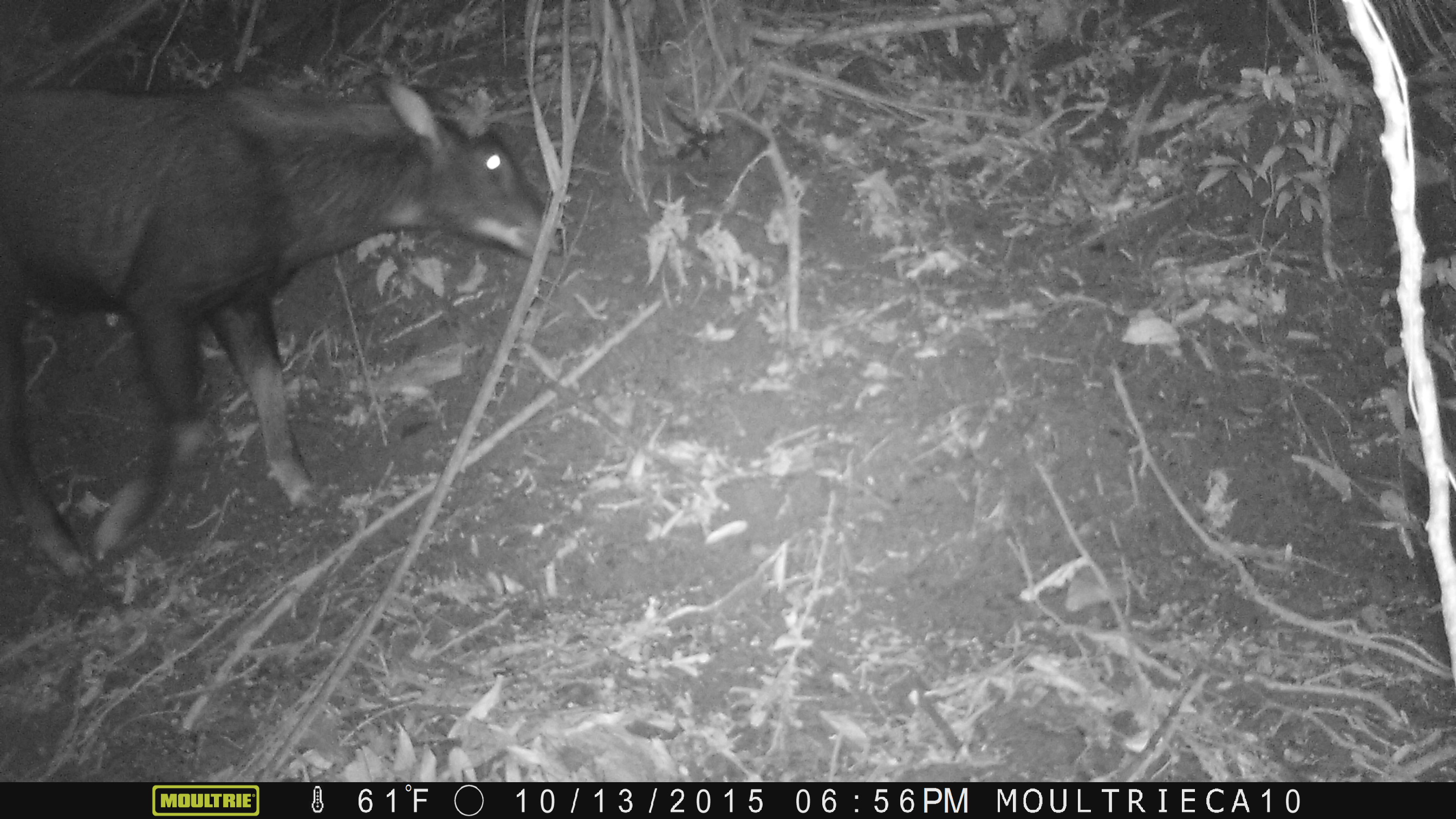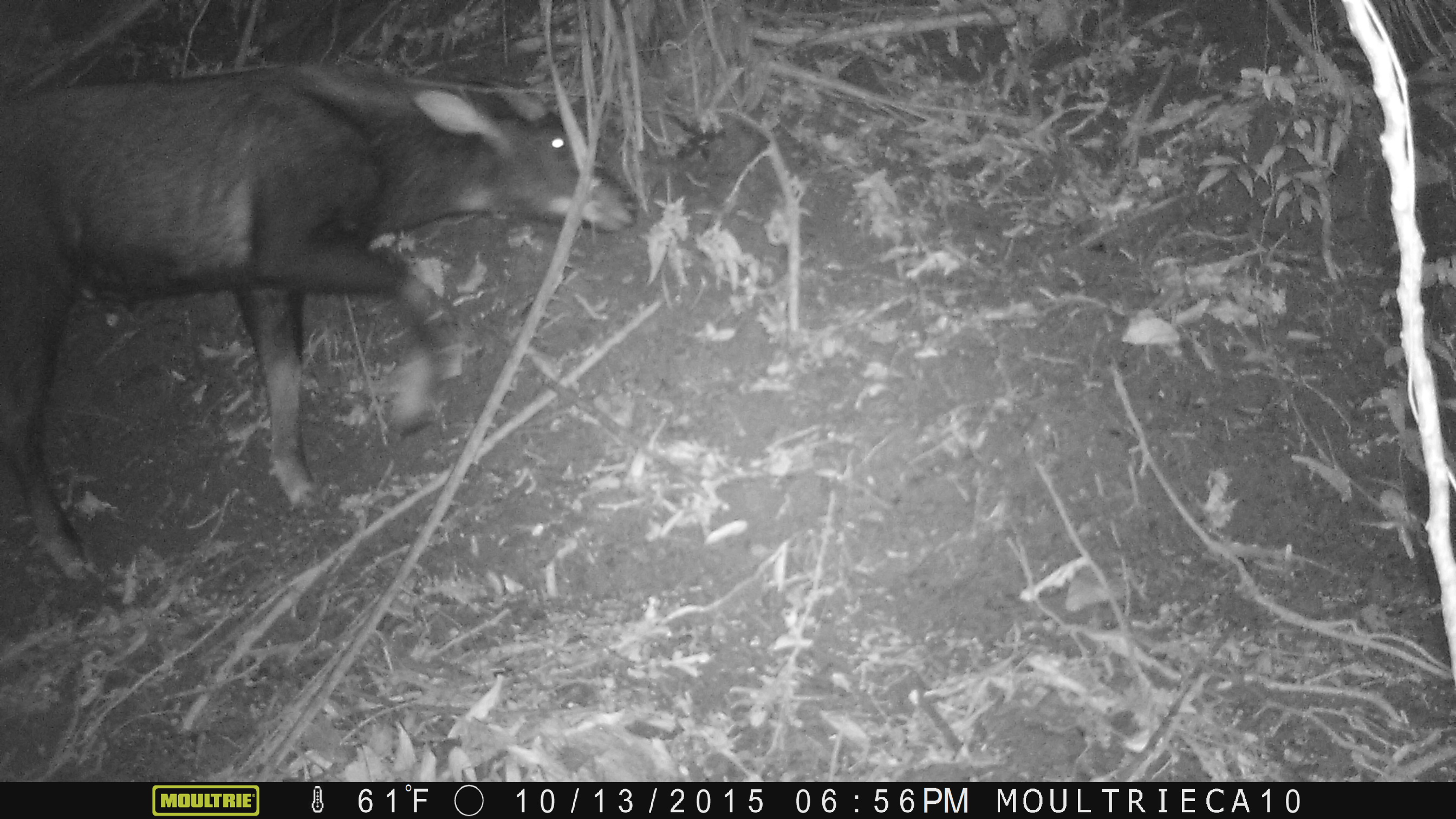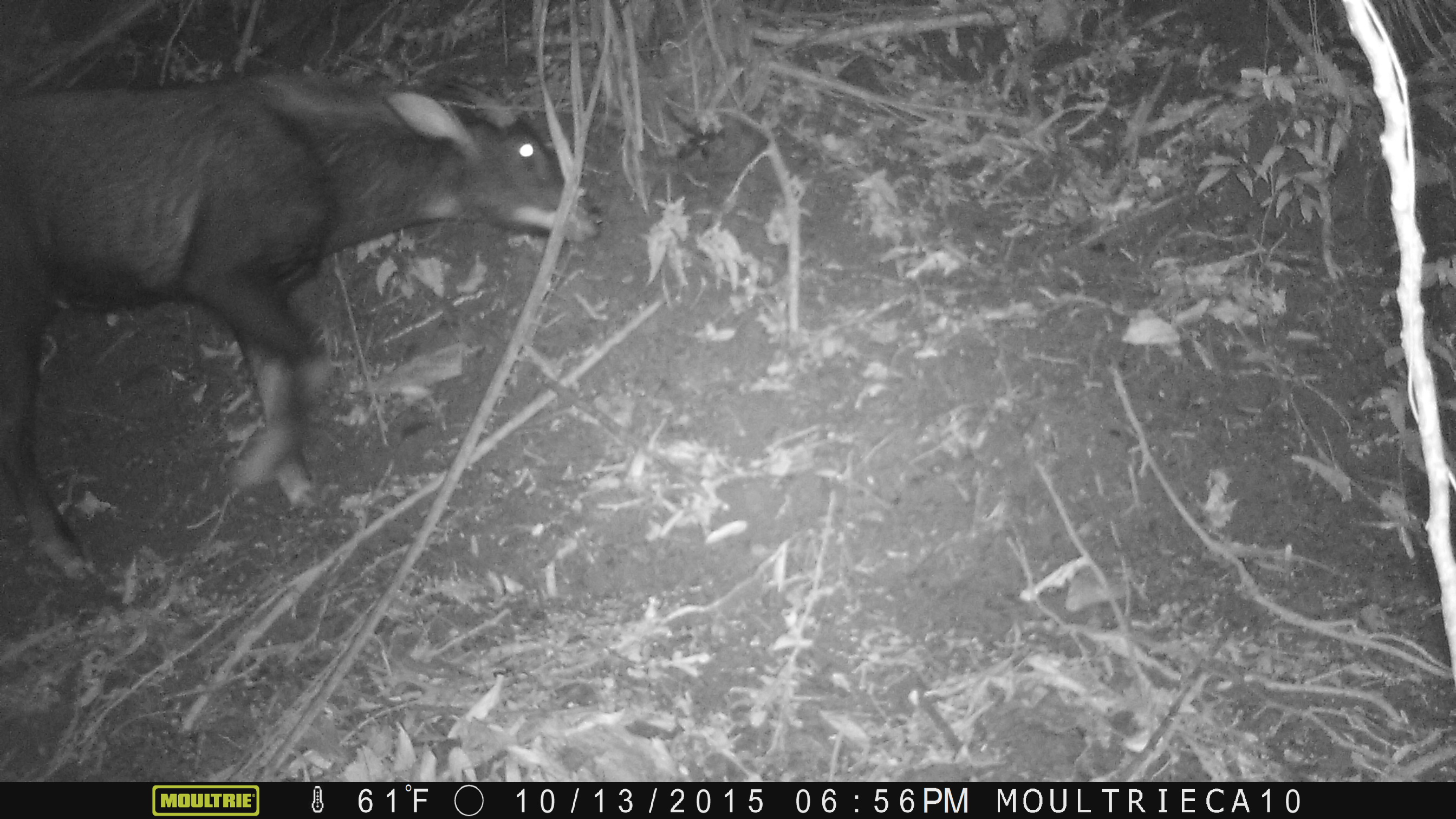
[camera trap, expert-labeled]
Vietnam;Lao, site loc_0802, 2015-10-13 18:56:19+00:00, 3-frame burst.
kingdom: Animalia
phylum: Chordata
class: Mammalia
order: Artiodactyla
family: Bovidae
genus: Capricornis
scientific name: Capricornis sumatraensis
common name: chinese serow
Chinese serow (Capricornis sumatraensis). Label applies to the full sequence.